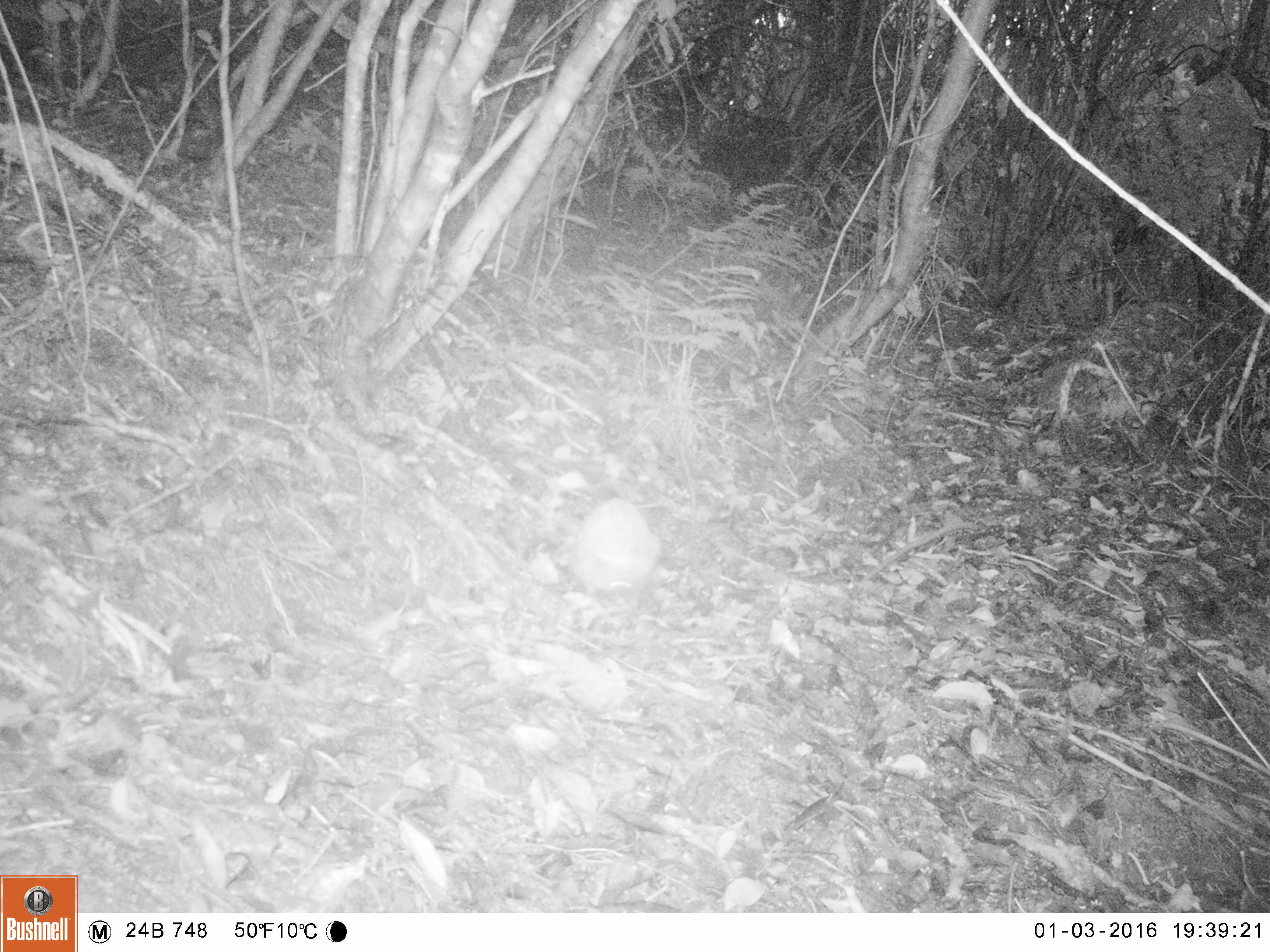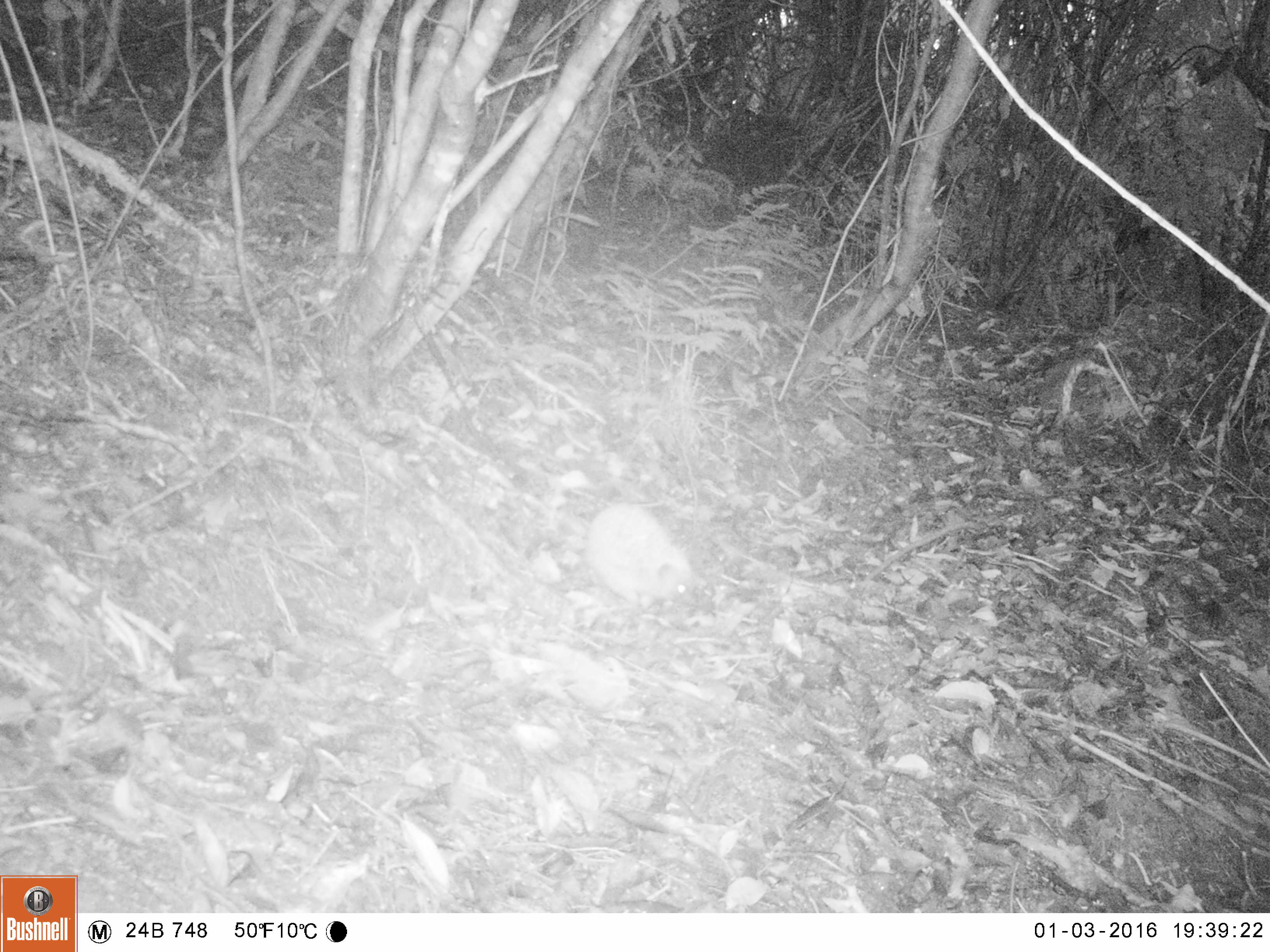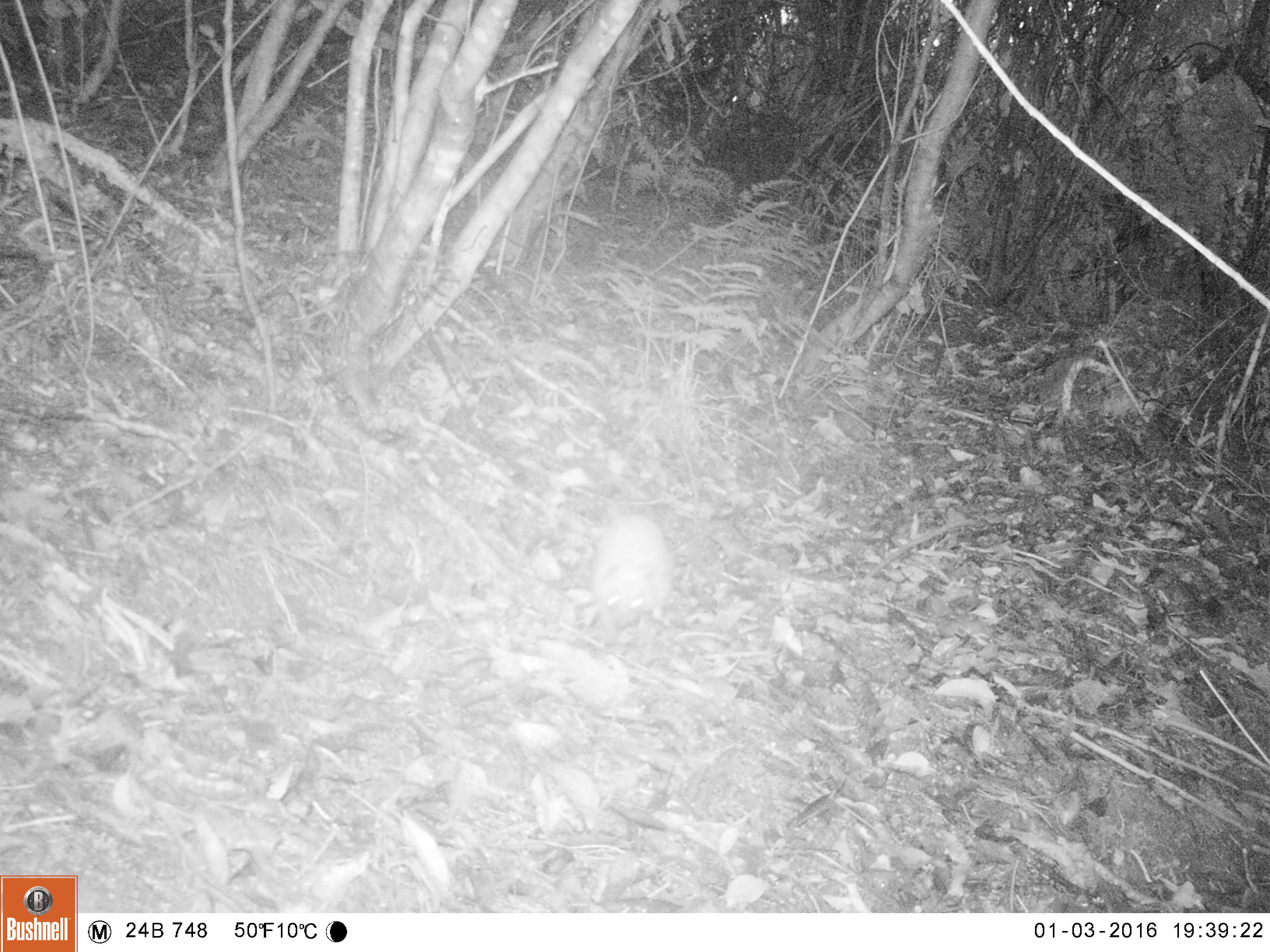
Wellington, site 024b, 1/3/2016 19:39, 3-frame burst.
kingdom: Animalia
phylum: Chordata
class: Mammalia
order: Eulipotyphla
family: Erinaceidae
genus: Erinaceus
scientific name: Erinaceus europaeus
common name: hedgehog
Hedgehog (Erinaceus europaeus).